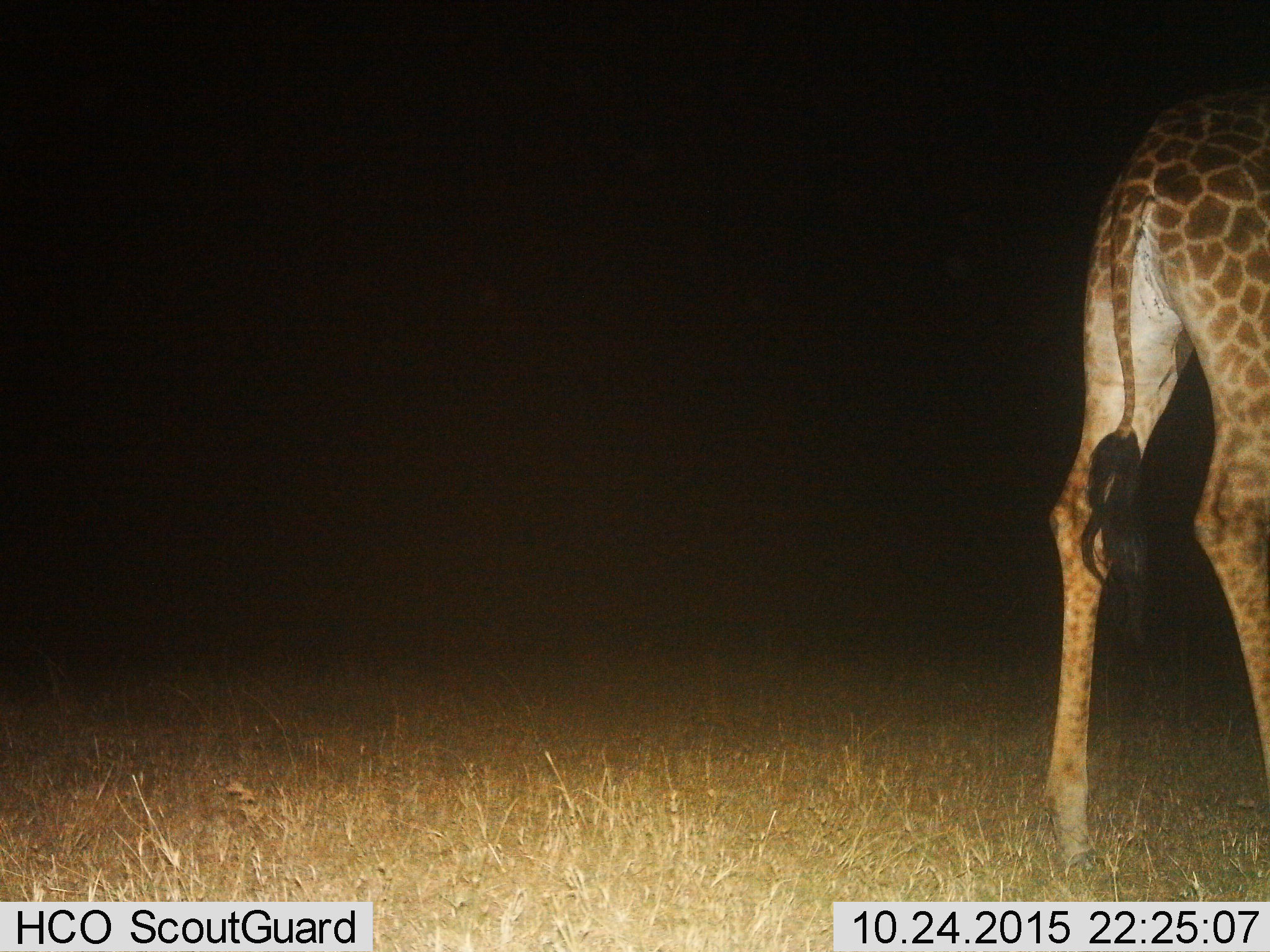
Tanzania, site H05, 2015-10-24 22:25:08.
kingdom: Animalia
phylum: Chordata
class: Mammalia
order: Artiodactyla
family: Giraffidae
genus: Giraffa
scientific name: Giraffa camelopardalis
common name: giraffe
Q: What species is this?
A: Giraffe (Giraffa camelopardalis).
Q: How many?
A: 1.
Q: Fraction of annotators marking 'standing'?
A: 90%.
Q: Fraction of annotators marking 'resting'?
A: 0%.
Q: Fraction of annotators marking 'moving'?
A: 10%.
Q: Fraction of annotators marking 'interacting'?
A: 0%.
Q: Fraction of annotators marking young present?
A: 0%.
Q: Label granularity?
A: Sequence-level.